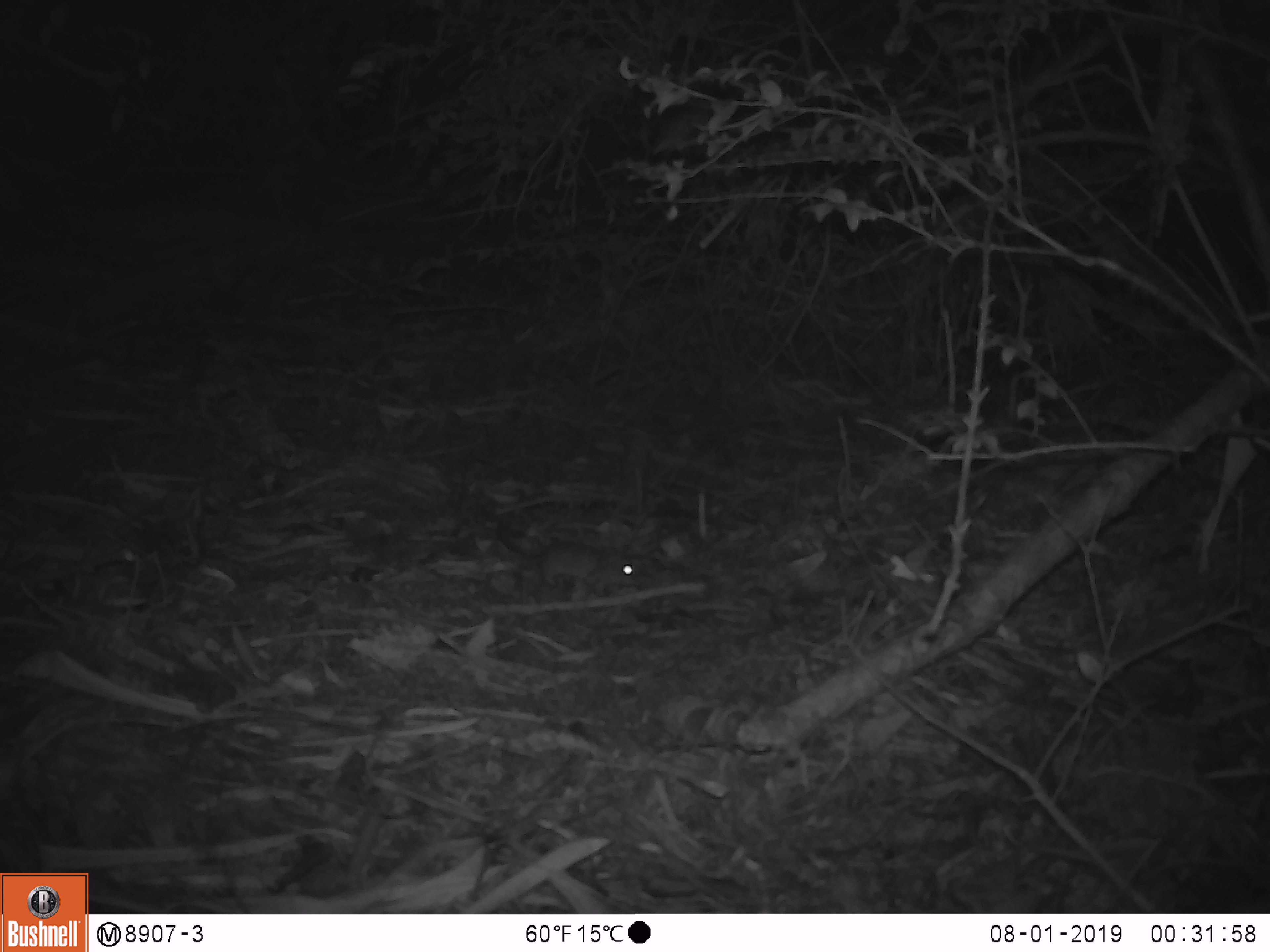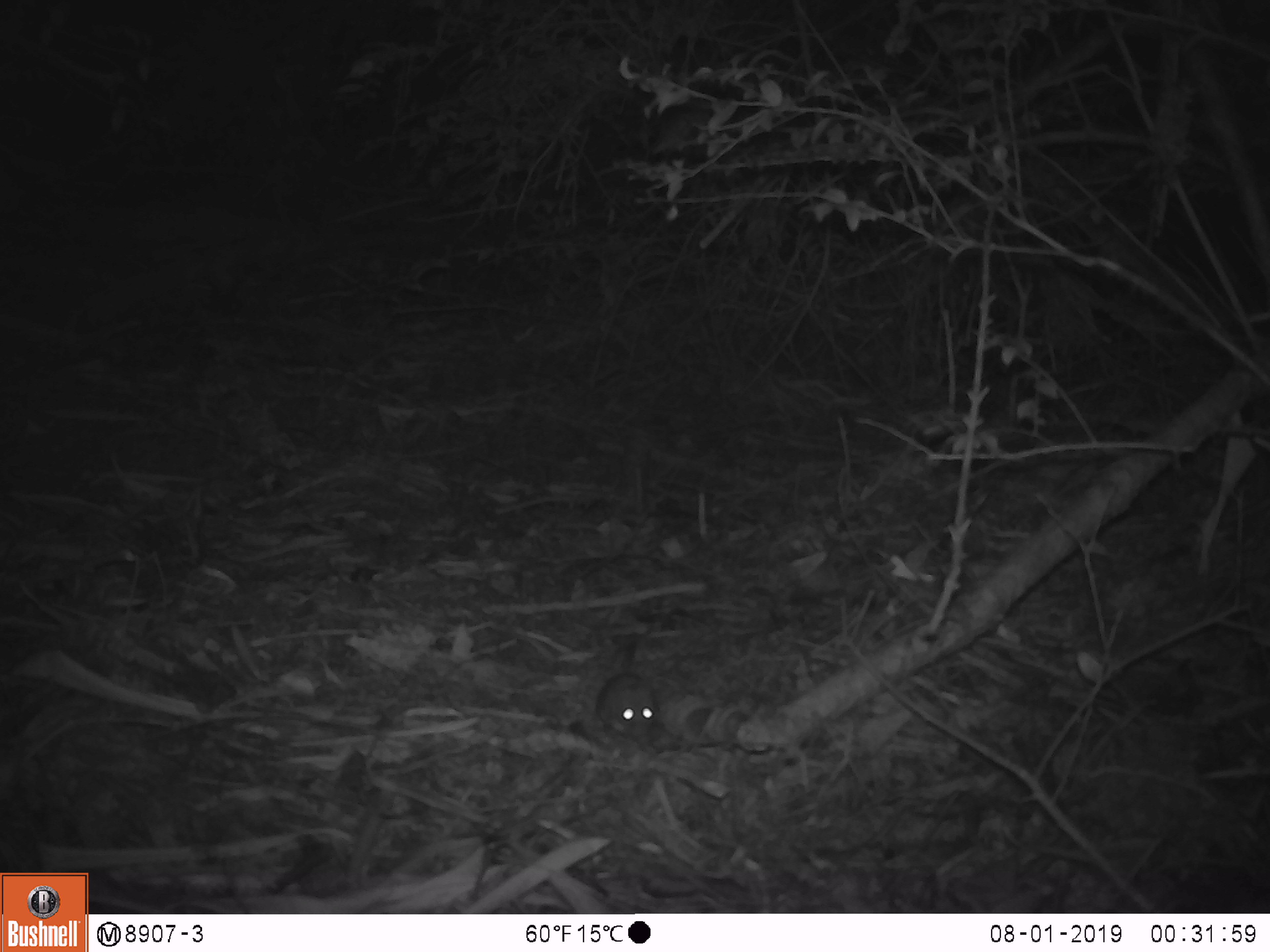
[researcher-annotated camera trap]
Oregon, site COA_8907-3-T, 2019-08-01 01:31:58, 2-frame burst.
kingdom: Animalia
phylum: Chordata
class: Mammalia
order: Rodentia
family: Cricetidae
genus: Neotoma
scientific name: Neotoma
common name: woodrats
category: neotoma species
Neotoma species (woodrats) (Neotoma).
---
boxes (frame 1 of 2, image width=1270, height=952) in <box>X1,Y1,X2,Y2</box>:
neotoma species: <box>497,536,665,606</box>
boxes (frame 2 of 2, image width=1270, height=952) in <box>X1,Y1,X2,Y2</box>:
neotoma species: <box>584,629,666,751</box>